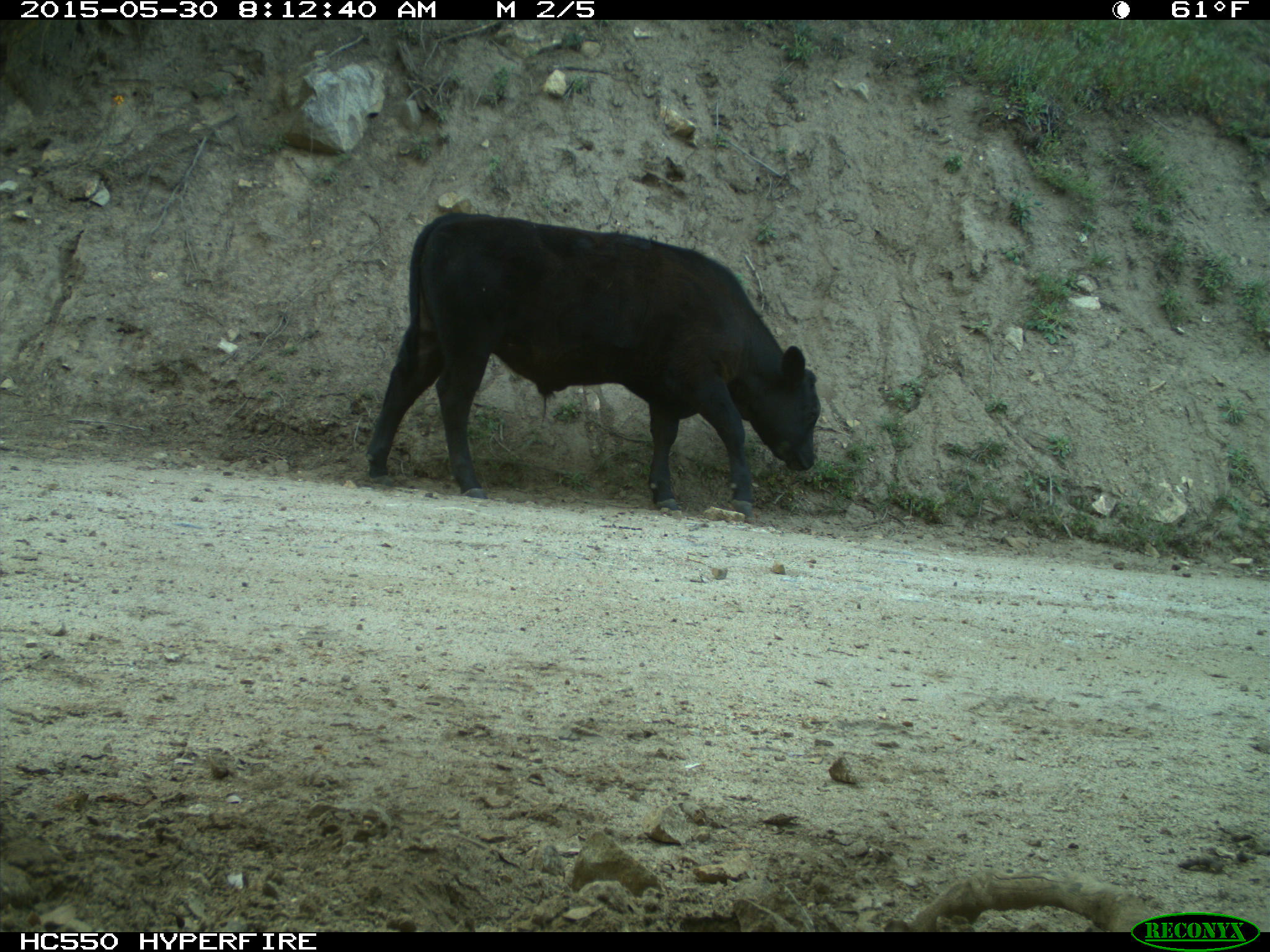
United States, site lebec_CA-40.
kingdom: Animalia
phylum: Chordata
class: Mammalia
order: Artiodactyla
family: Bovidae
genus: Bos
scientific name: Bos taurus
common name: domestic cow